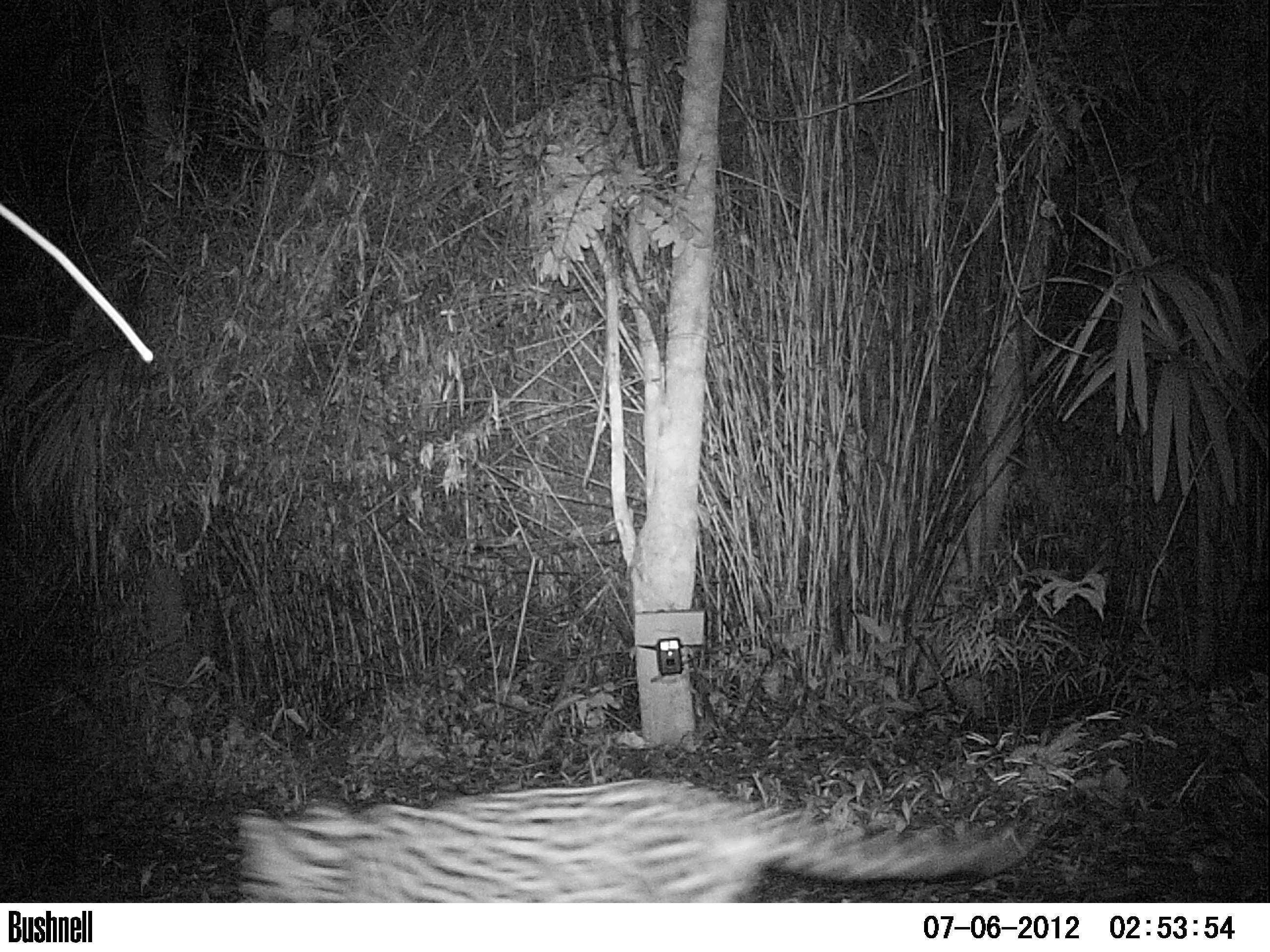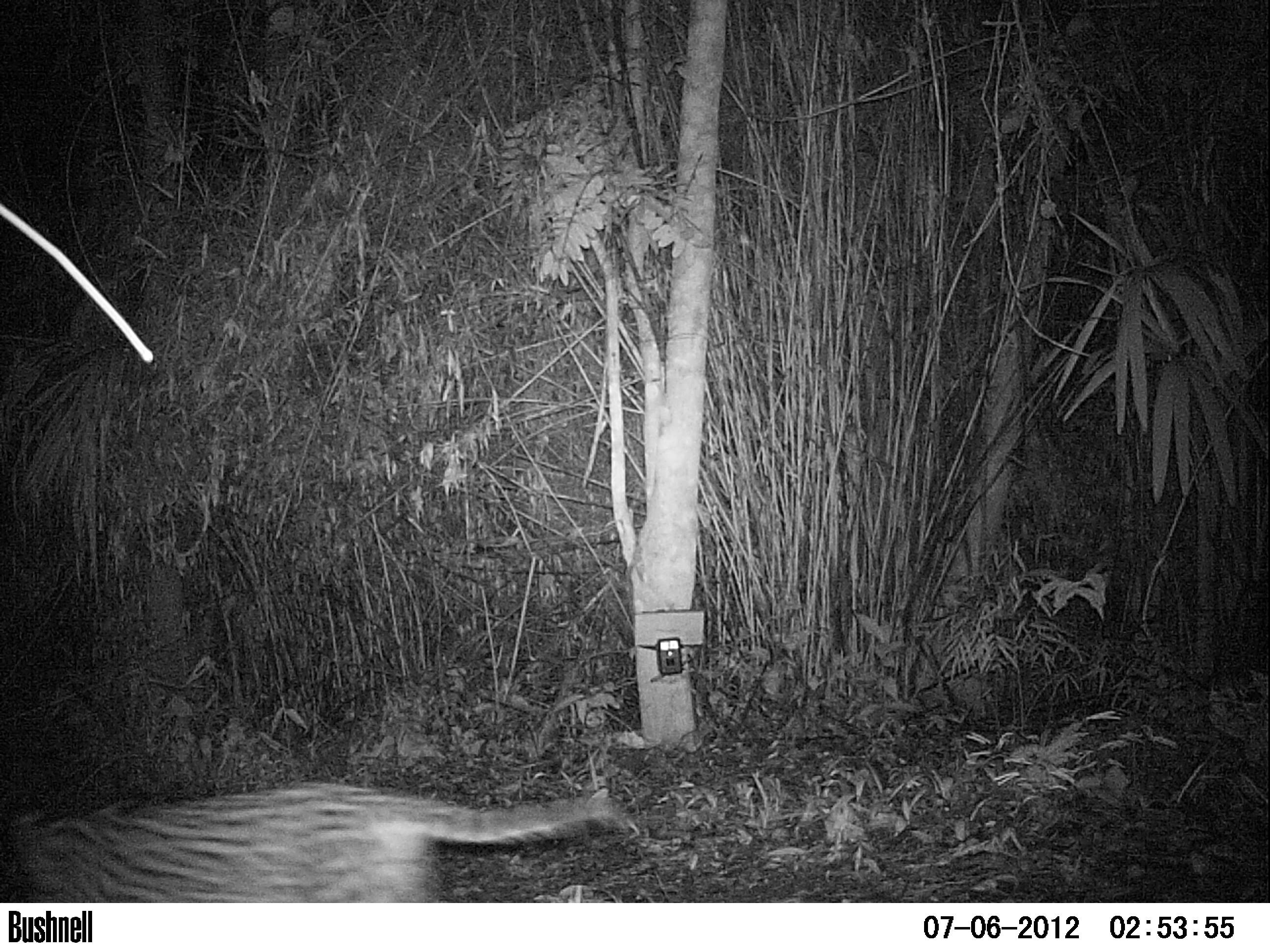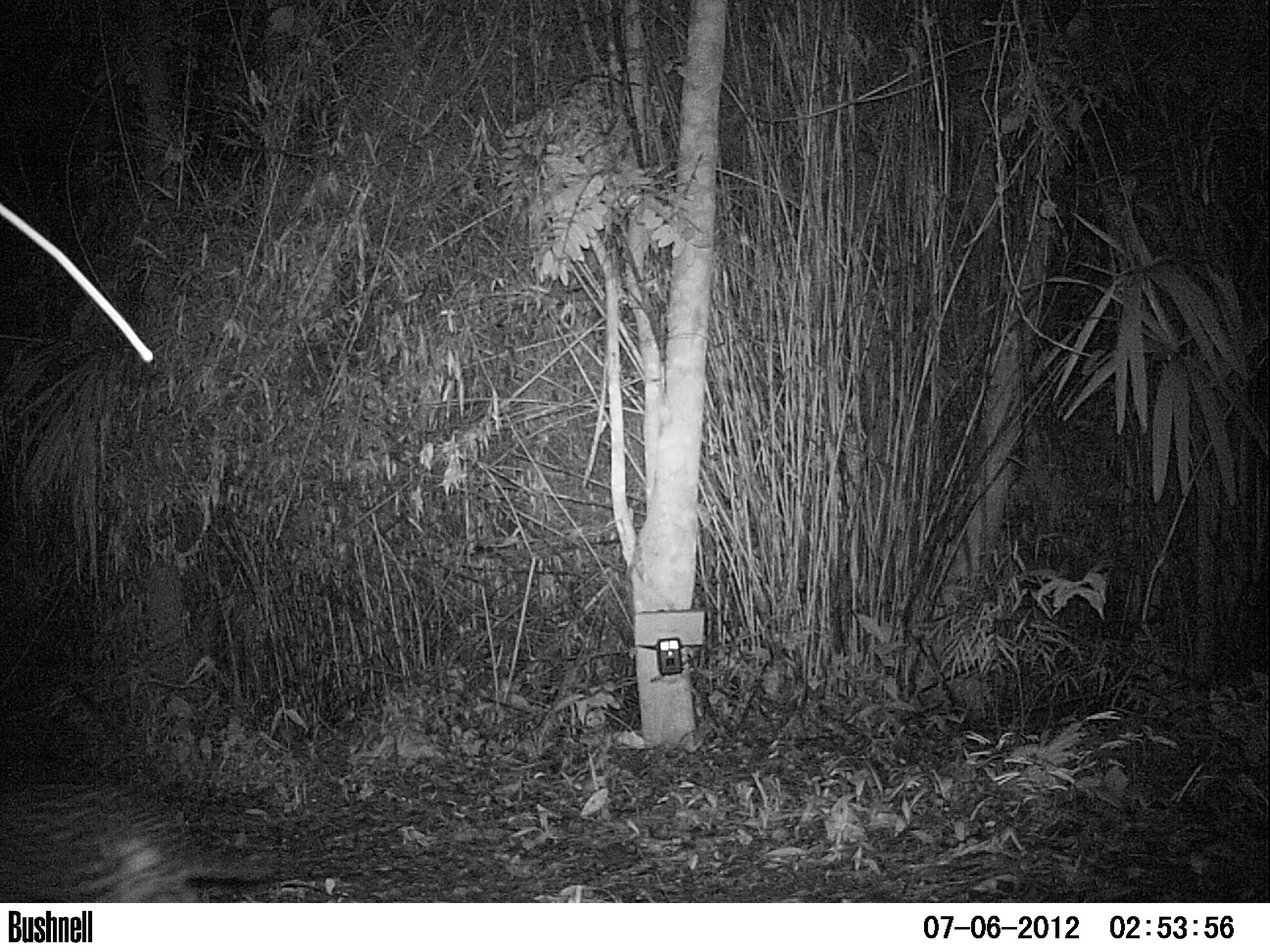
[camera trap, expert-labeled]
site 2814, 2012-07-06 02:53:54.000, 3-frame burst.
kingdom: Animalia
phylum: Chordata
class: Mammalia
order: Carnivora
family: Felidae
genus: Leopardus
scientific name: Leopardus pardalis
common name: ocelot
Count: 1.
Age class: adult.